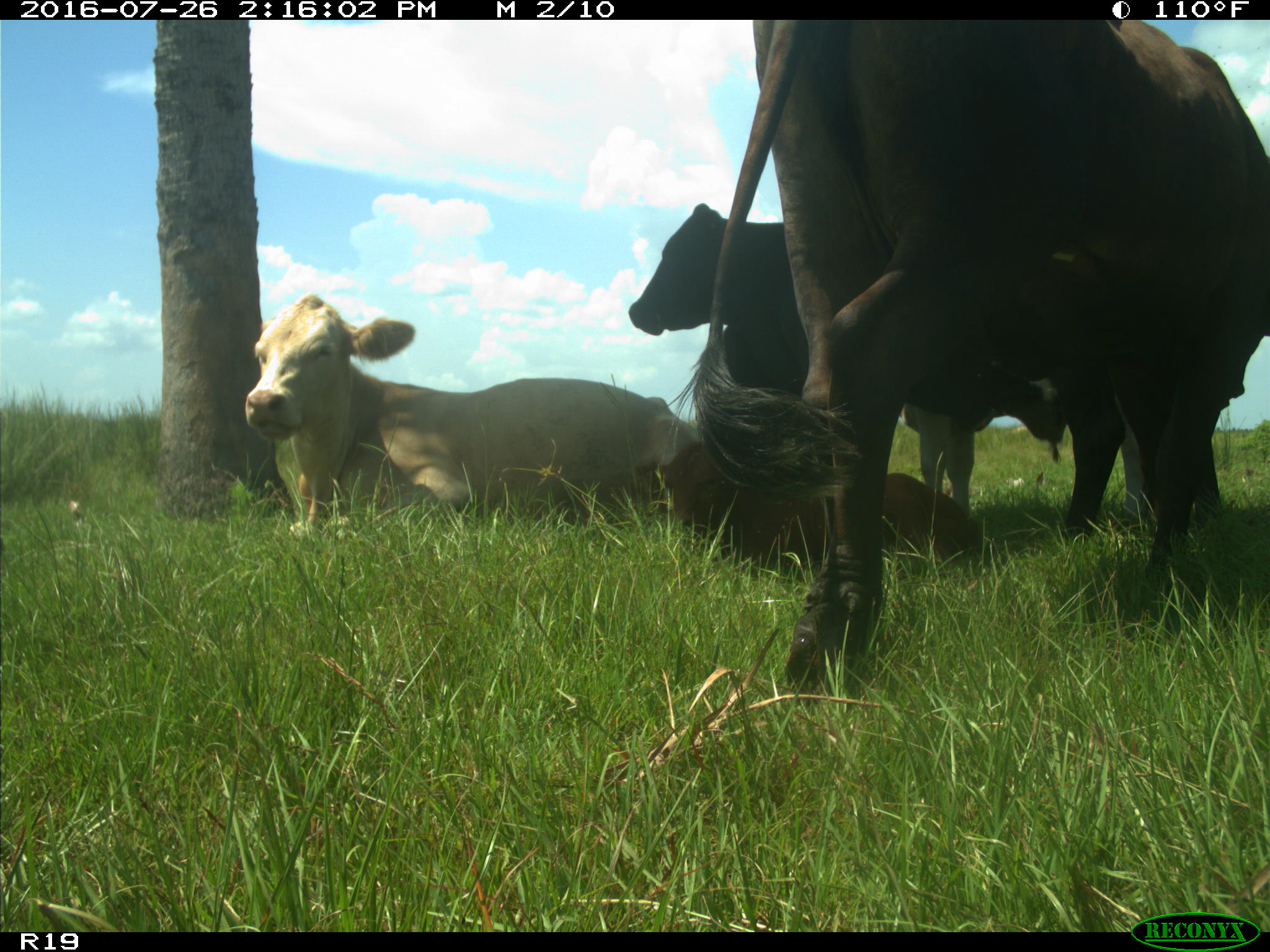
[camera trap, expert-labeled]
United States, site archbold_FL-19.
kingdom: Animalia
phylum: Chordata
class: Mammalia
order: Artiodactyla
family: Bovidae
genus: Bos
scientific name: Bos taurus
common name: domestic cow